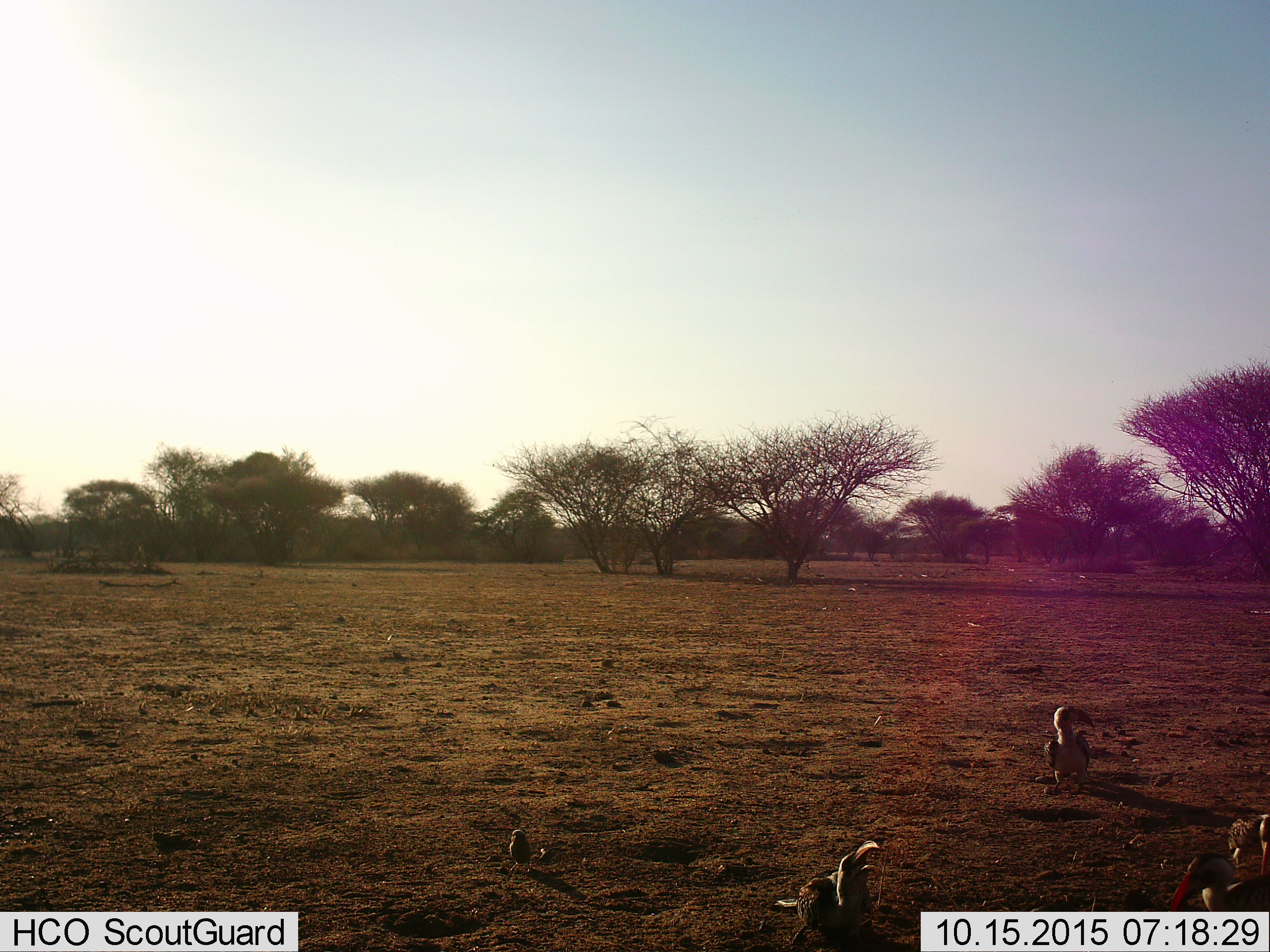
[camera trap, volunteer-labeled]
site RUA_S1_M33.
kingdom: Animalia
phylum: Chordata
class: Aves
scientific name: Aves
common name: bird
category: birdother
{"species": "birdother (bird) (Aves)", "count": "5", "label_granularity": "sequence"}